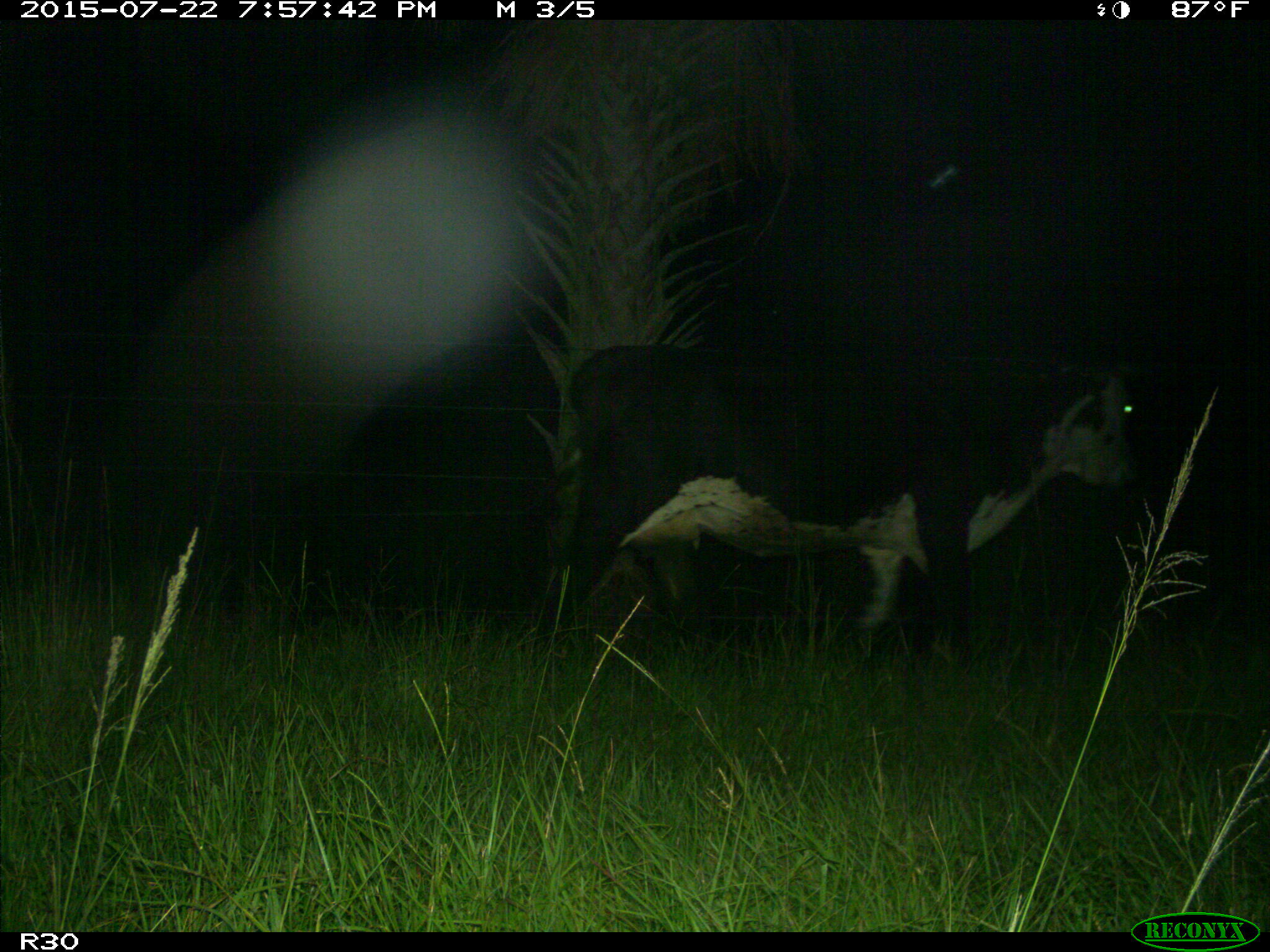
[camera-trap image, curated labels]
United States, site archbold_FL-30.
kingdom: Animalia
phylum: Chordata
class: Mammalia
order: Artiodactyla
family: Bovidae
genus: Bos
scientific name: Bos taurus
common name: domestic cow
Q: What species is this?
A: Bos taurus (domestic cow).